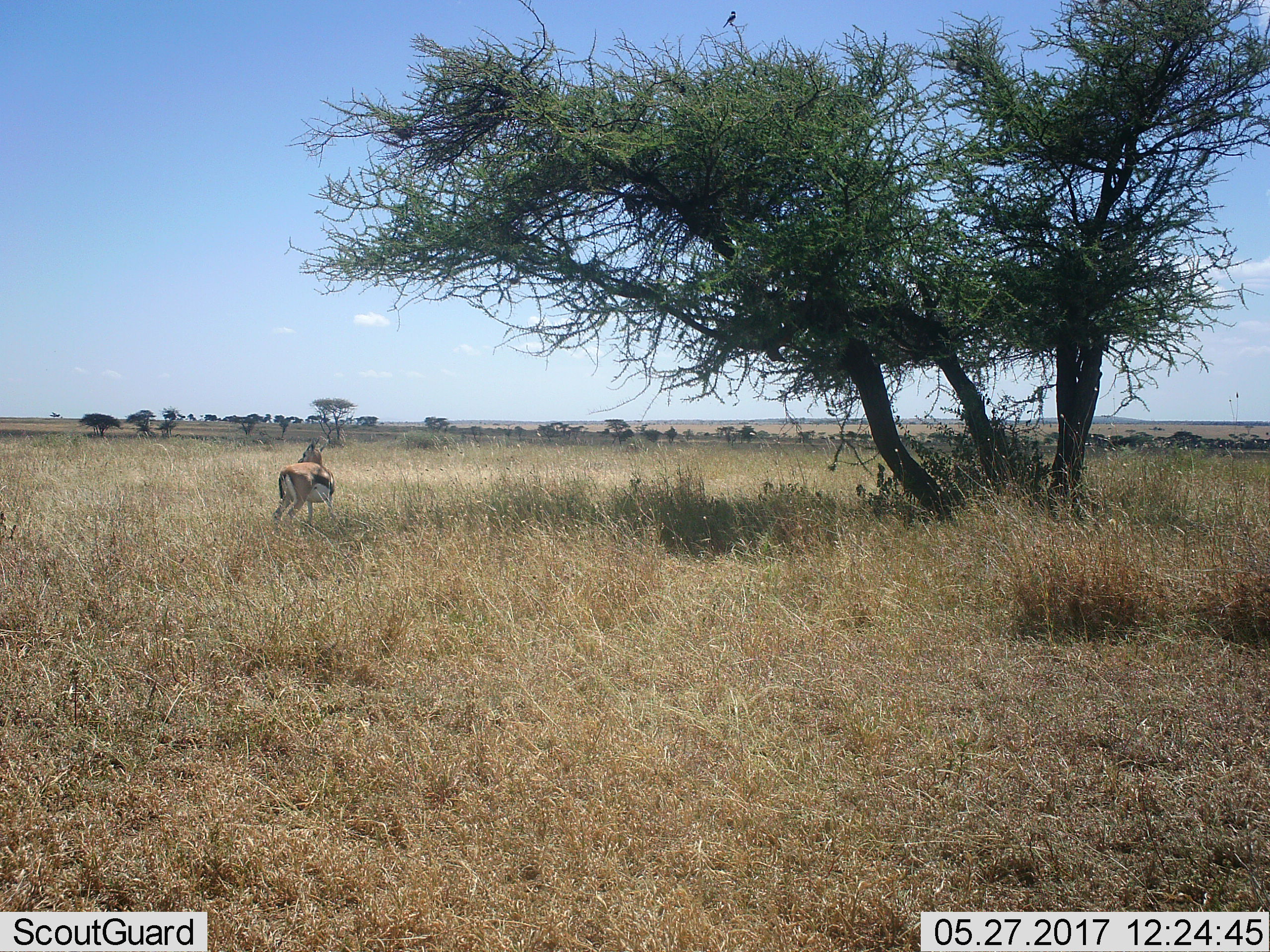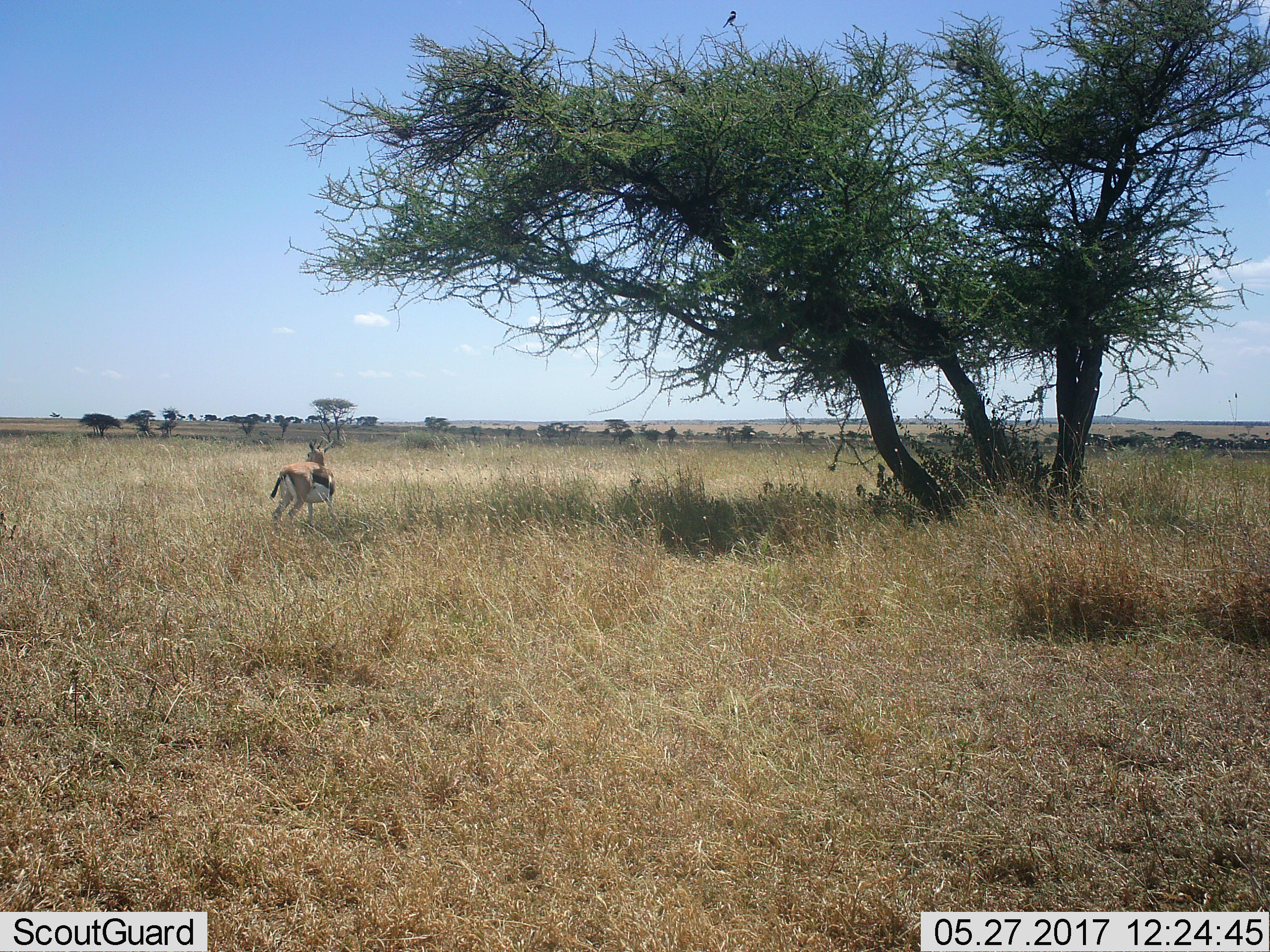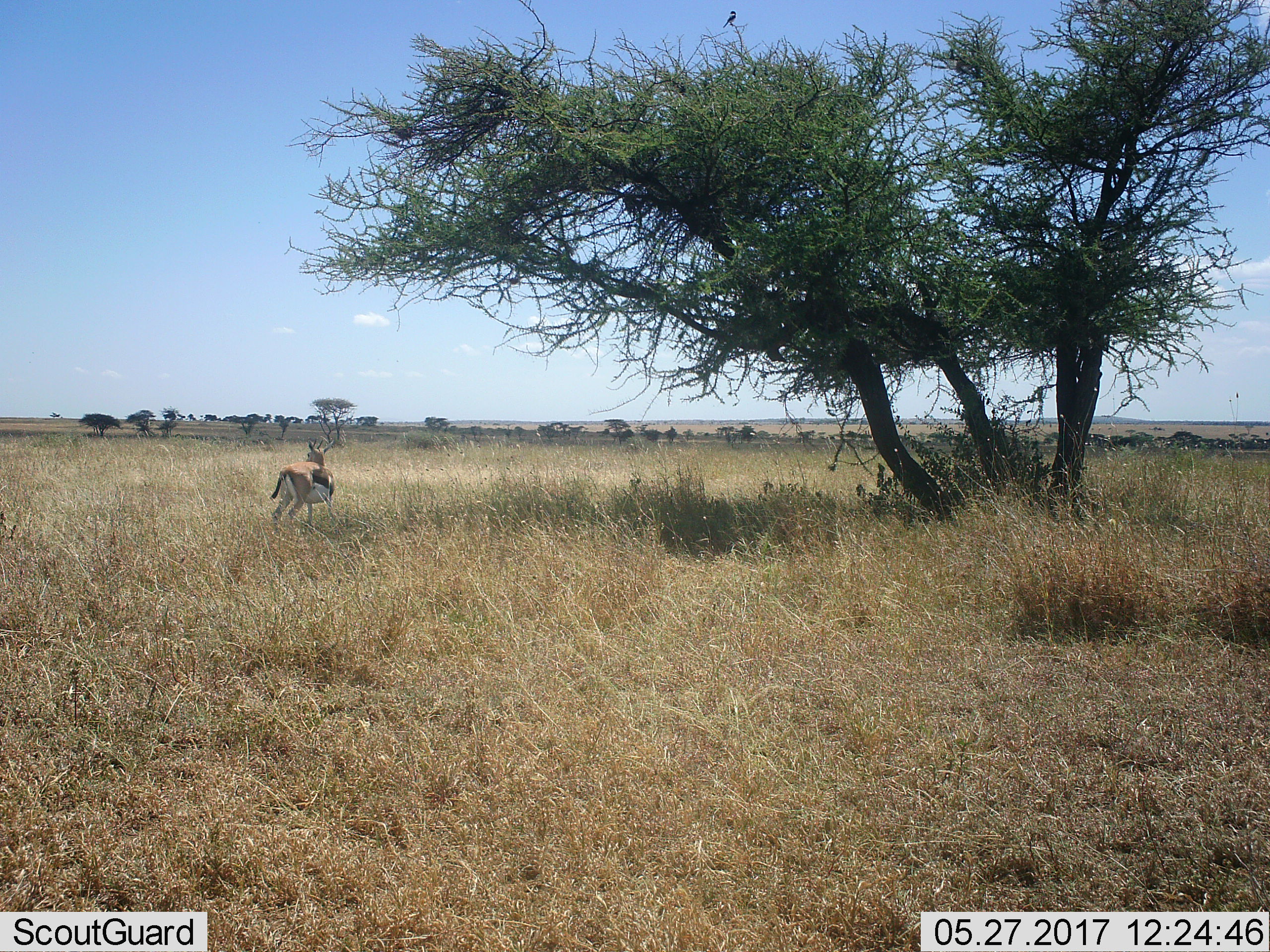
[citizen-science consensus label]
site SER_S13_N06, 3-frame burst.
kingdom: Animalia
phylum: Chordata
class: Mammalia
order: Artiodactyla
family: Bovidae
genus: Eudorcas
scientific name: Eudorcas thomsonii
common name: thomson's gazelle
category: gazellethomsons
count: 1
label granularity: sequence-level